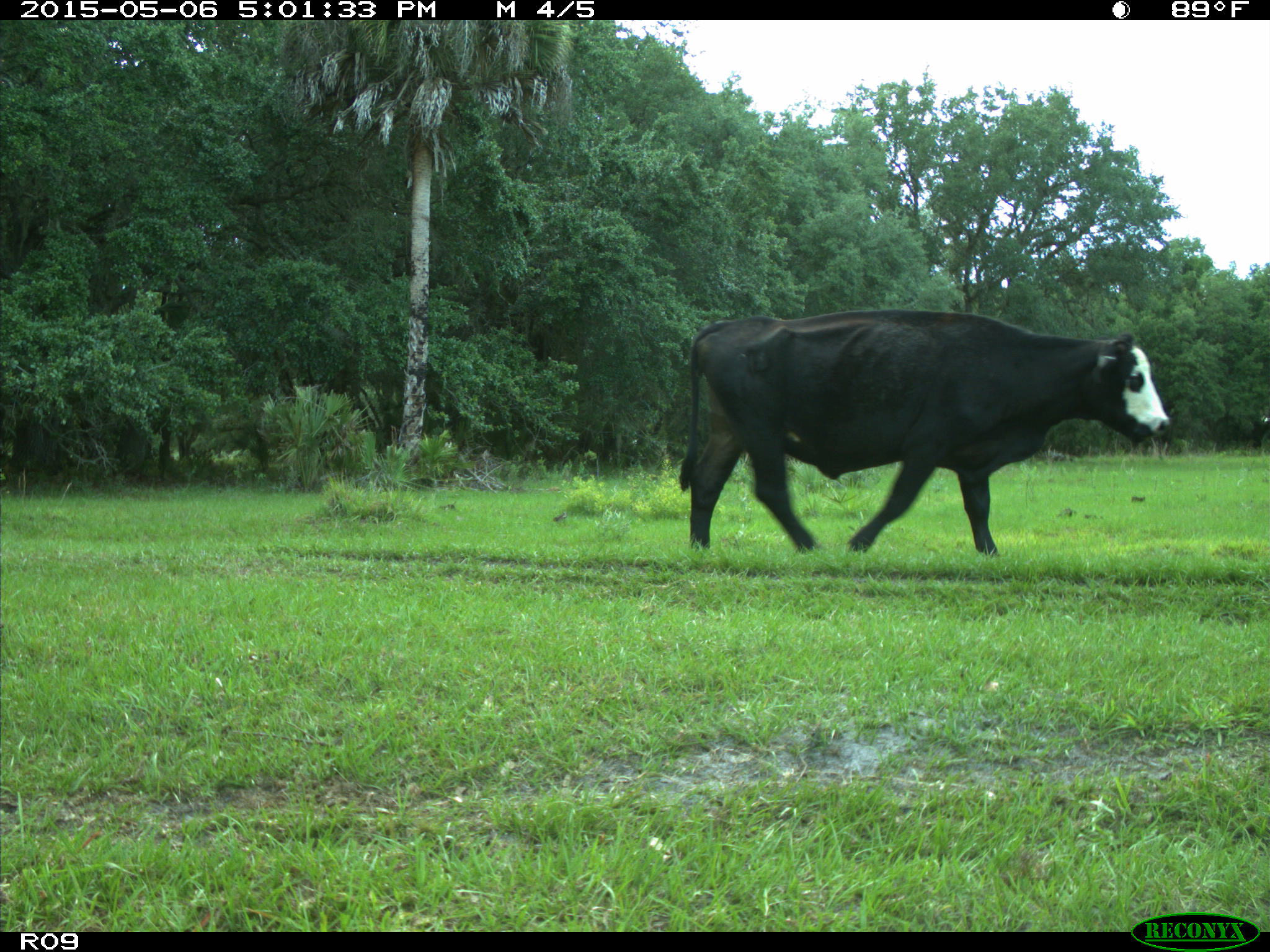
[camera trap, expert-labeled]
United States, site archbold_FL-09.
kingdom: Animalia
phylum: Chordata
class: Mammalia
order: Artiodactyla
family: Bovidae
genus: Bos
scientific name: Bos taurus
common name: domestic cow